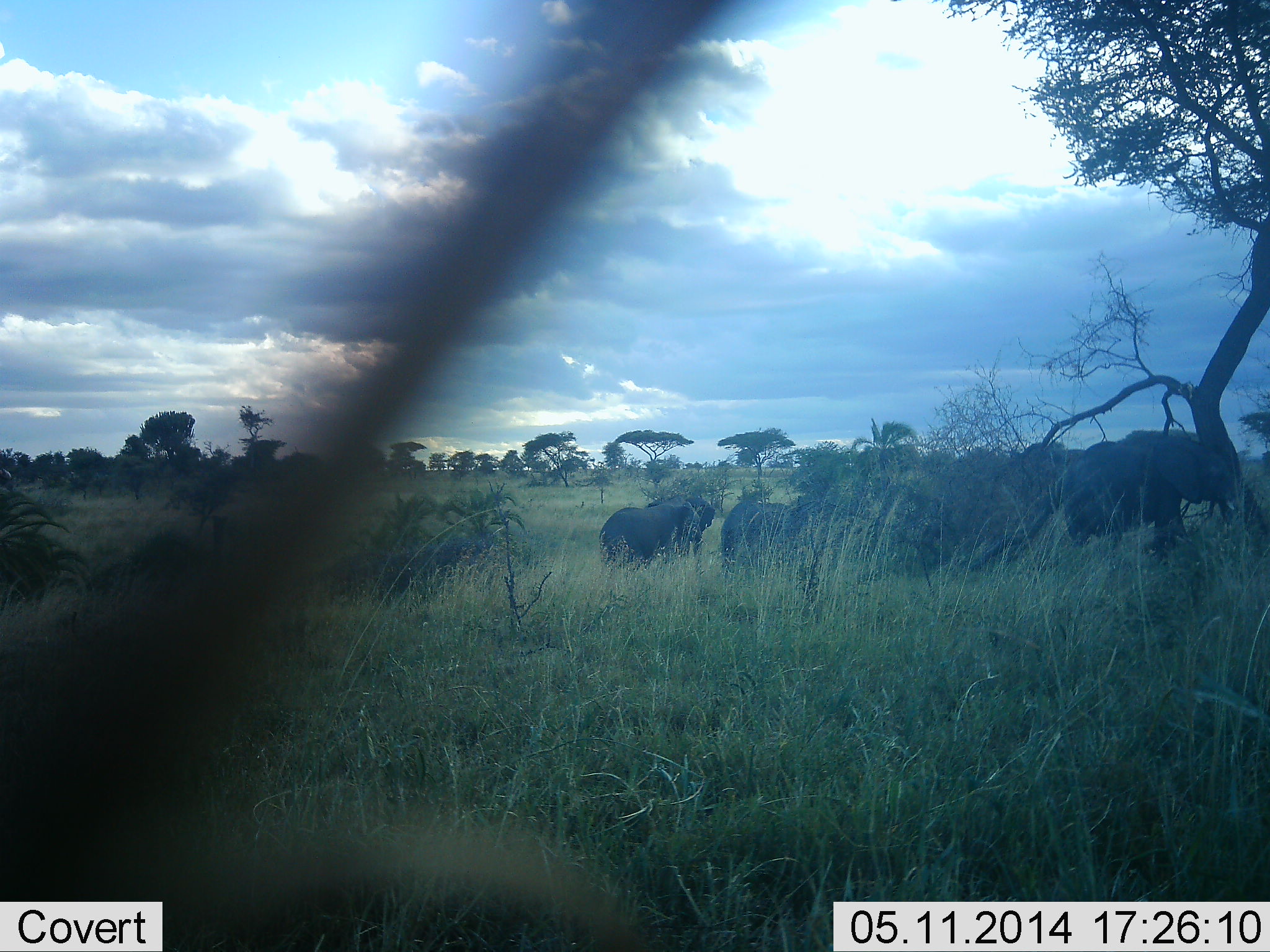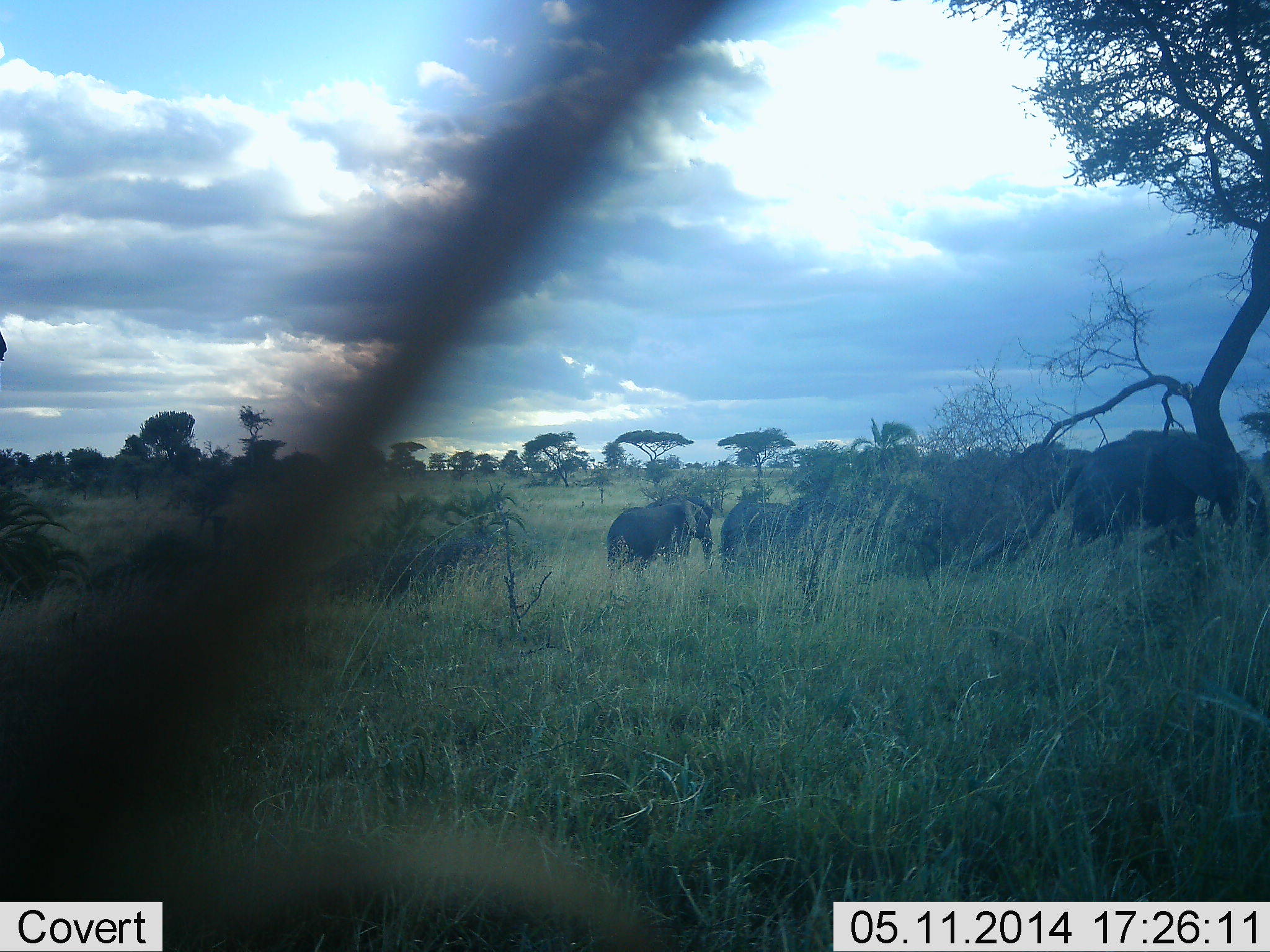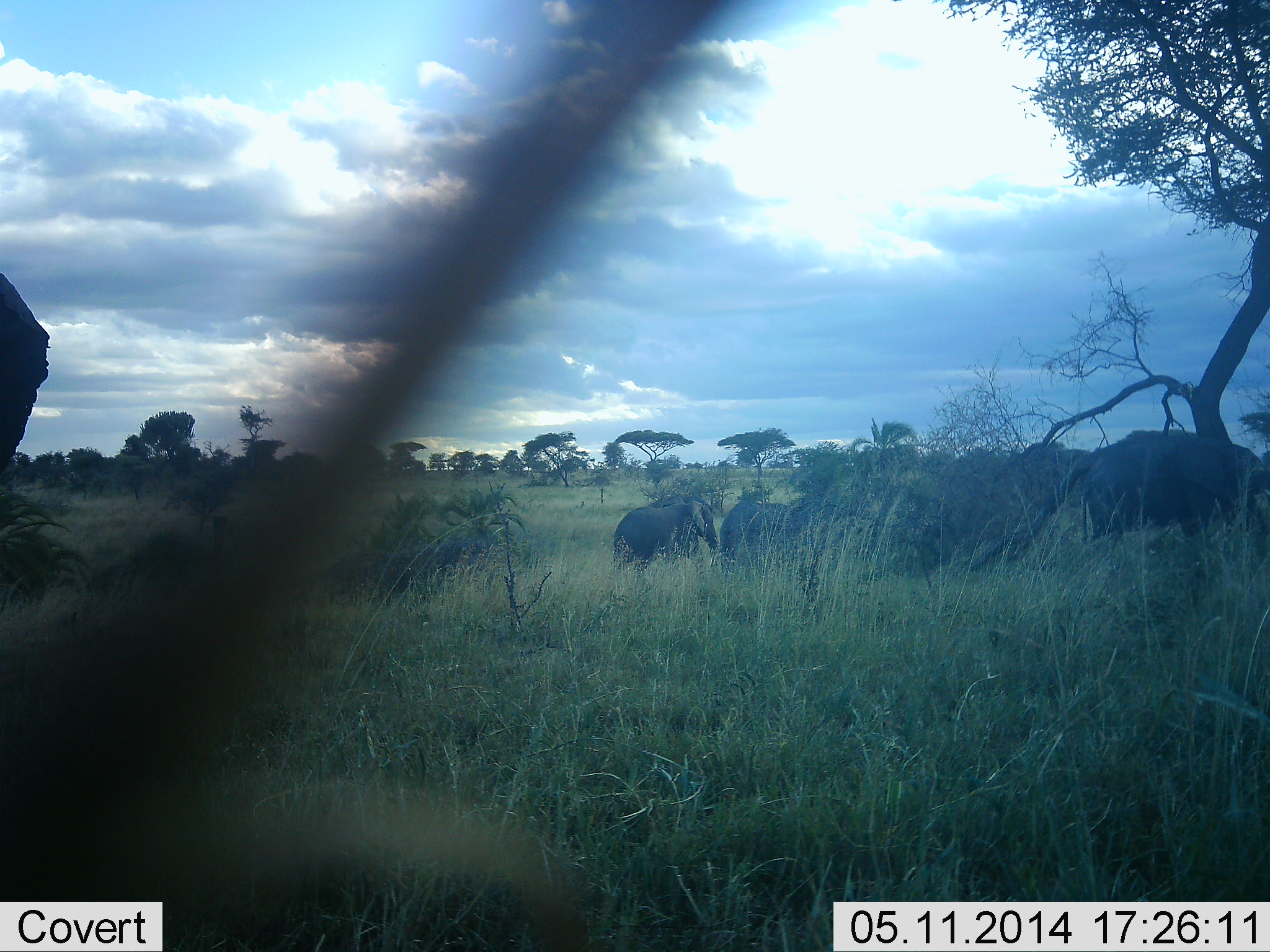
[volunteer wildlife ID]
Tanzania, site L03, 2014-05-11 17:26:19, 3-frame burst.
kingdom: Animalia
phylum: Chordata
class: Mammalia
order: Proboscidea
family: Elephantidae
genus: Loxodonta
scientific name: Loxodonta africana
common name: african bush elephant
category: elephant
Elephant (african bush elephant) (Loxodonta africana), count 4. Behavior (volunteer vote fractions): standing 25%, resting 0%, moving 84%, interacting 3%. Young present (vote fraction): 3%. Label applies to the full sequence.